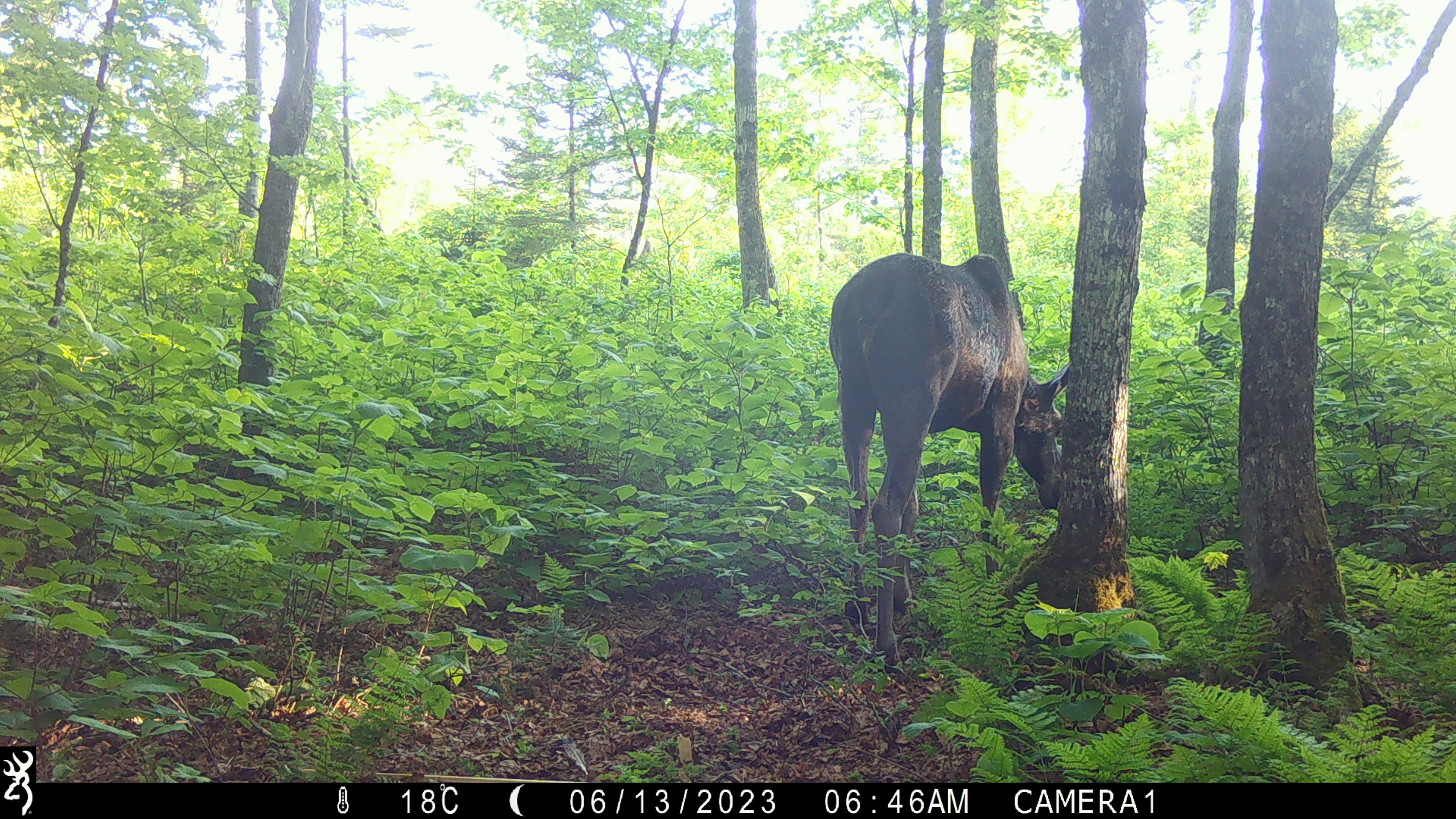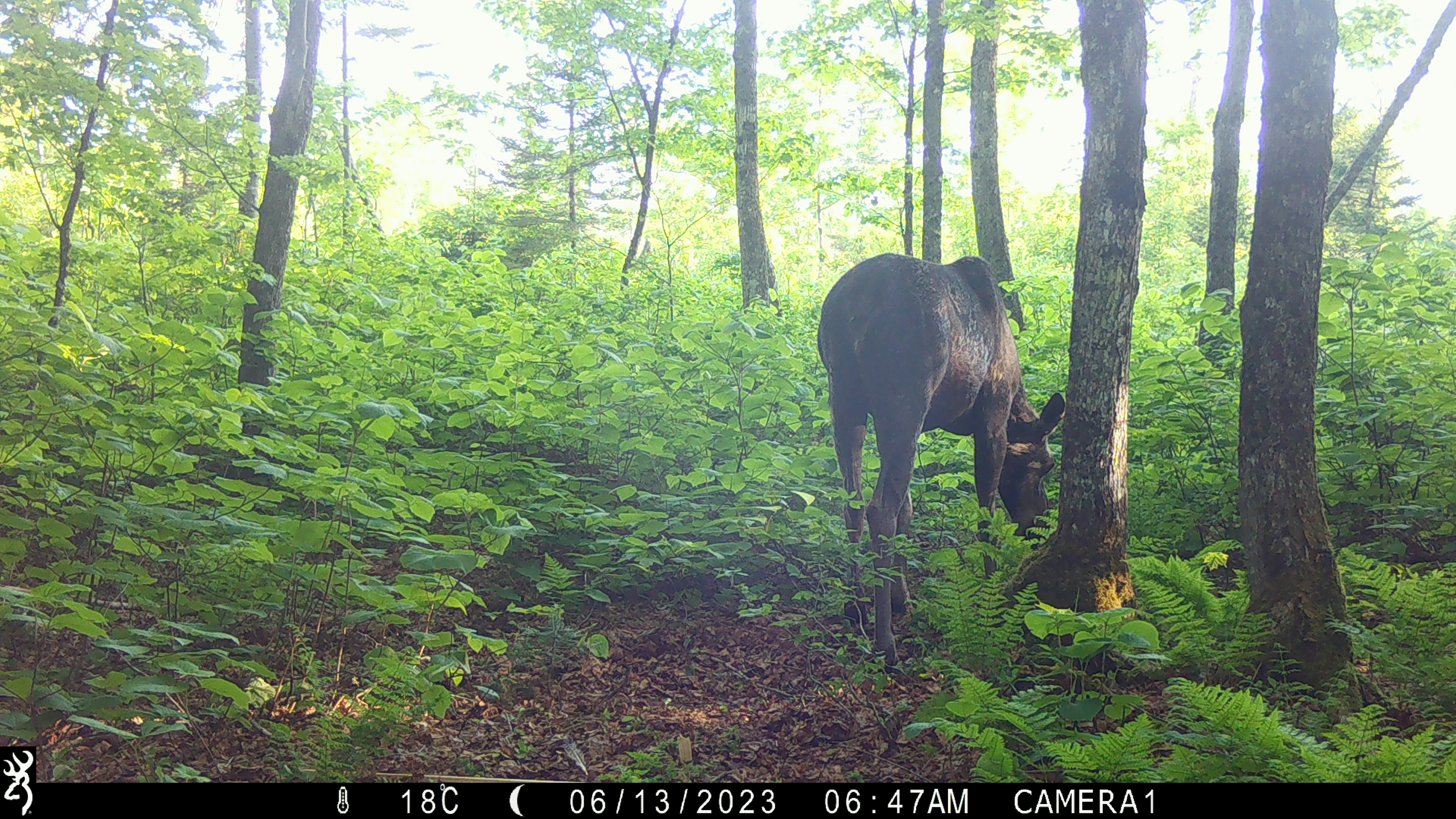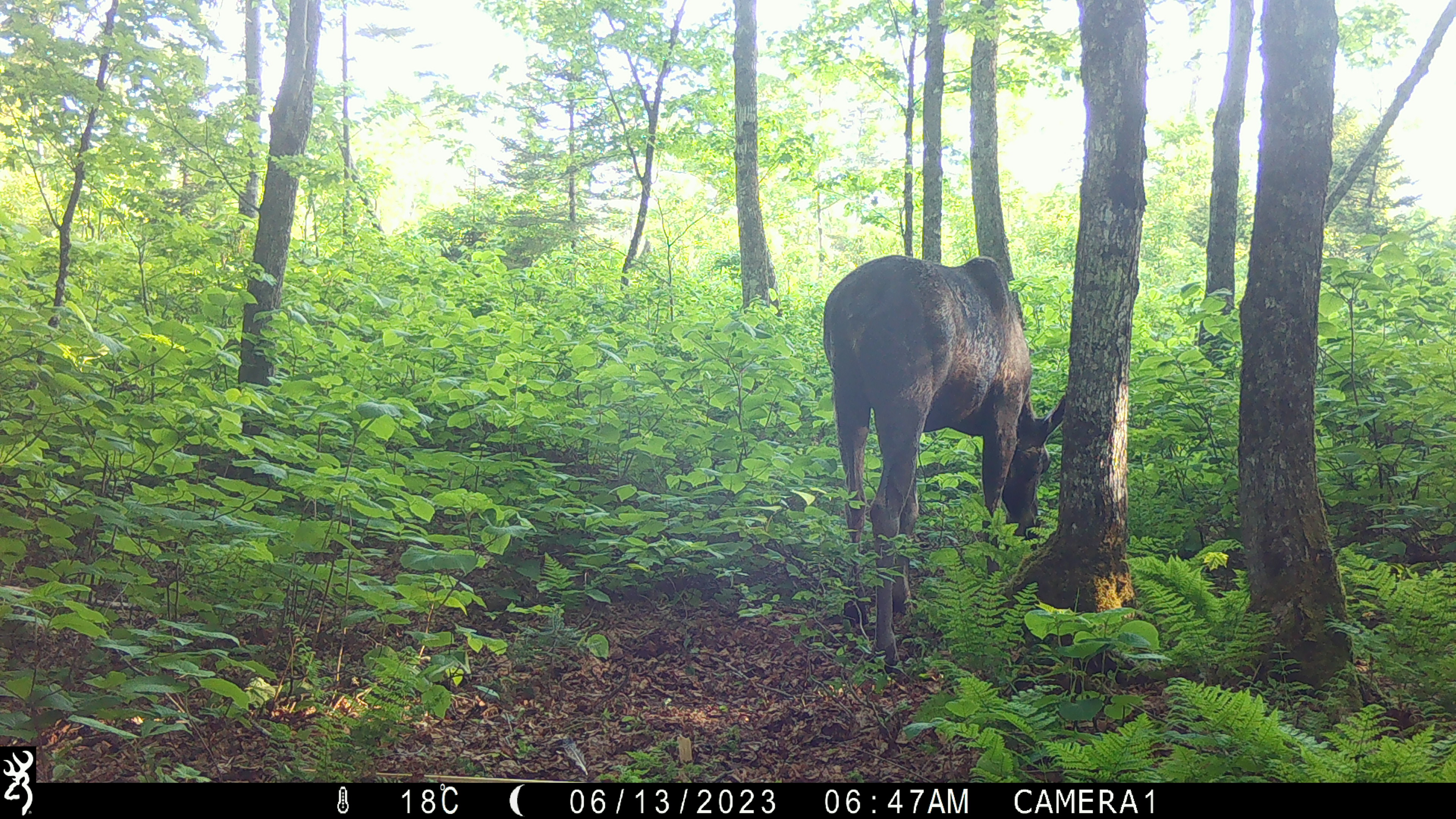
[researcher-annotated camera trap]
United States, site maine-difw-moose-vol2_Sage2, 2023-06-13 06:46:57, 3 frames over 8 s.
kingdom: Animalia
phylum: Chordata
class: Mammalia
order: Artiodactyla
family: Cervidae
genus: Alces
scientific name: Alces alces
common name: moose